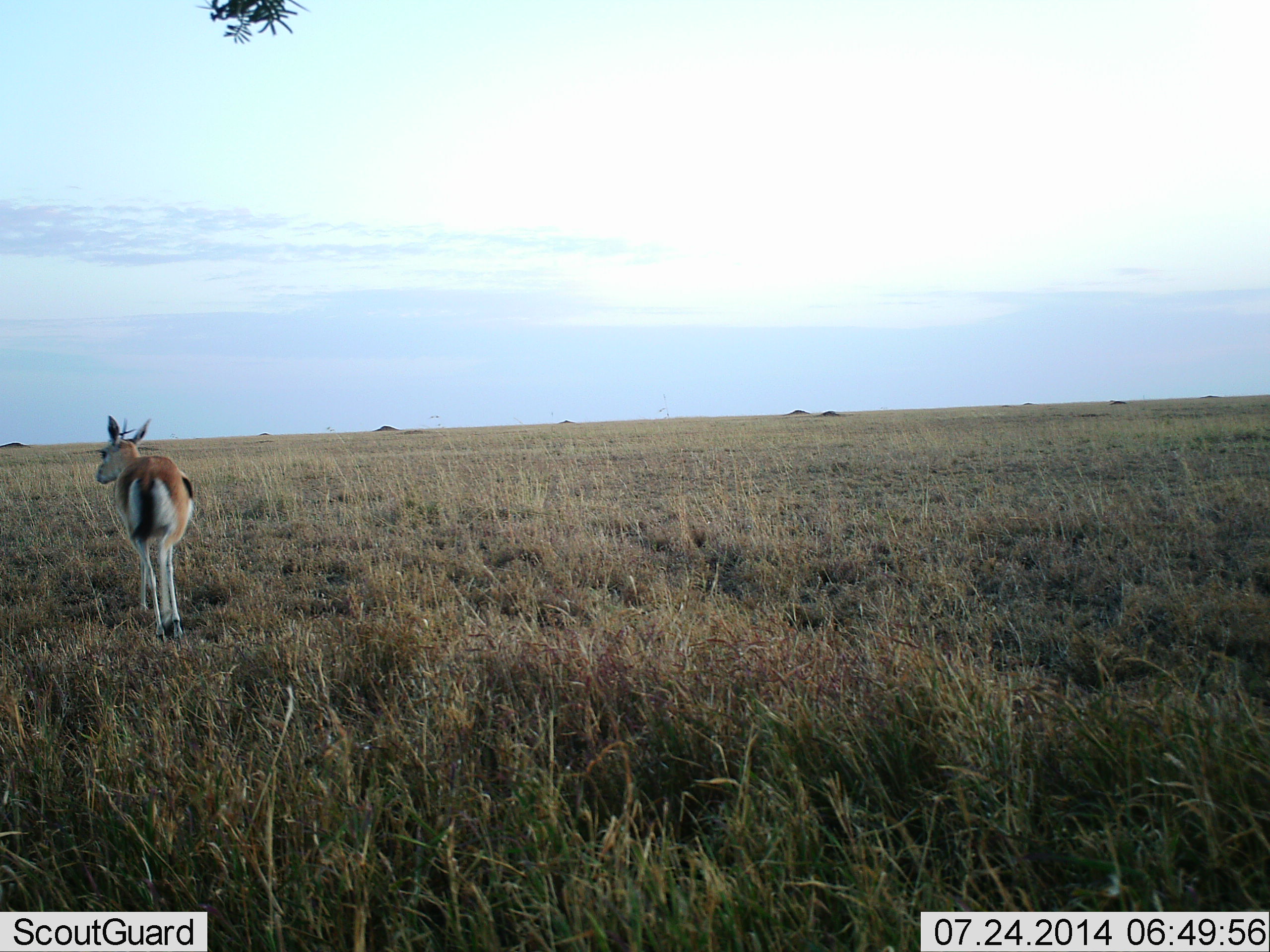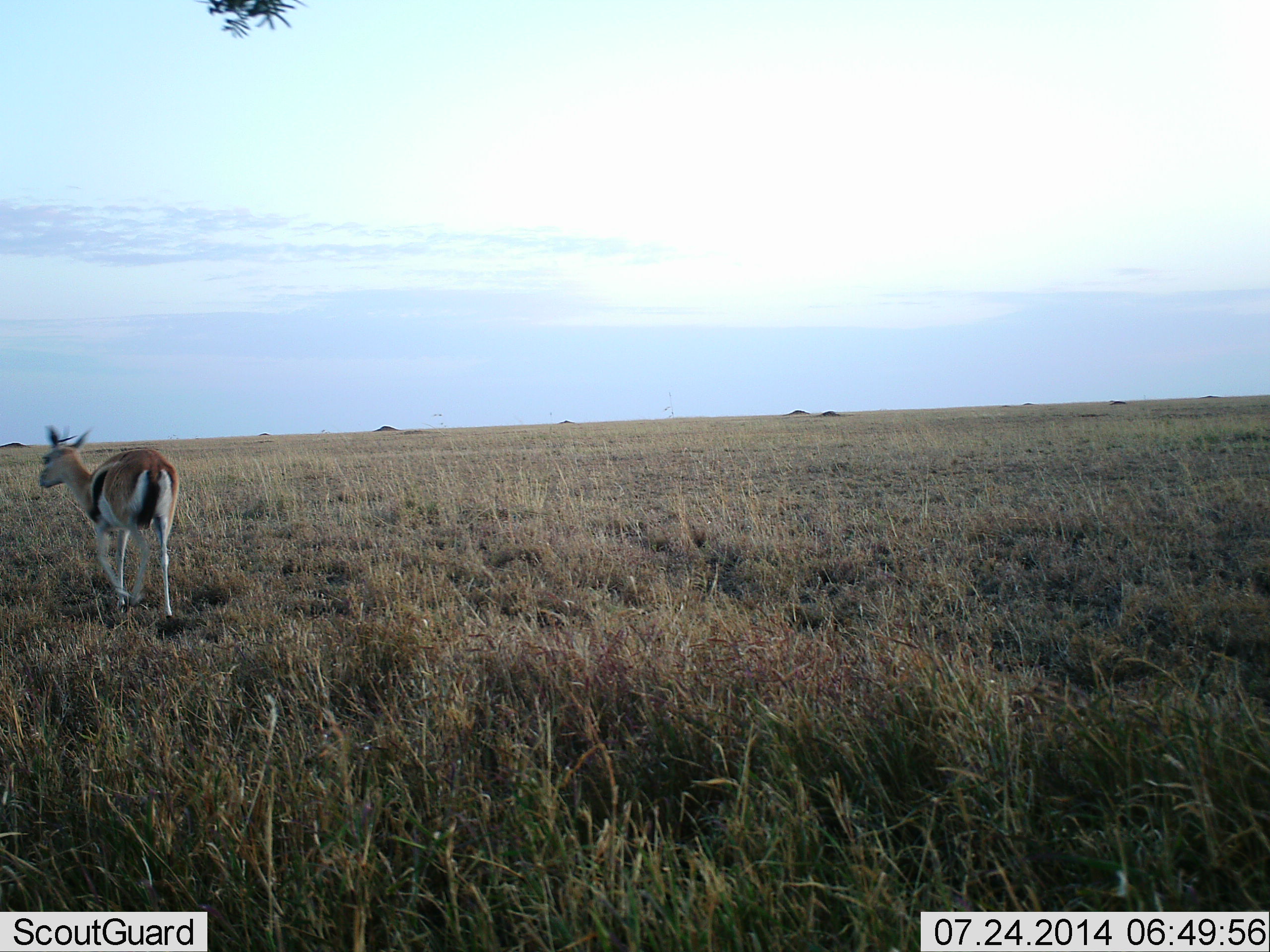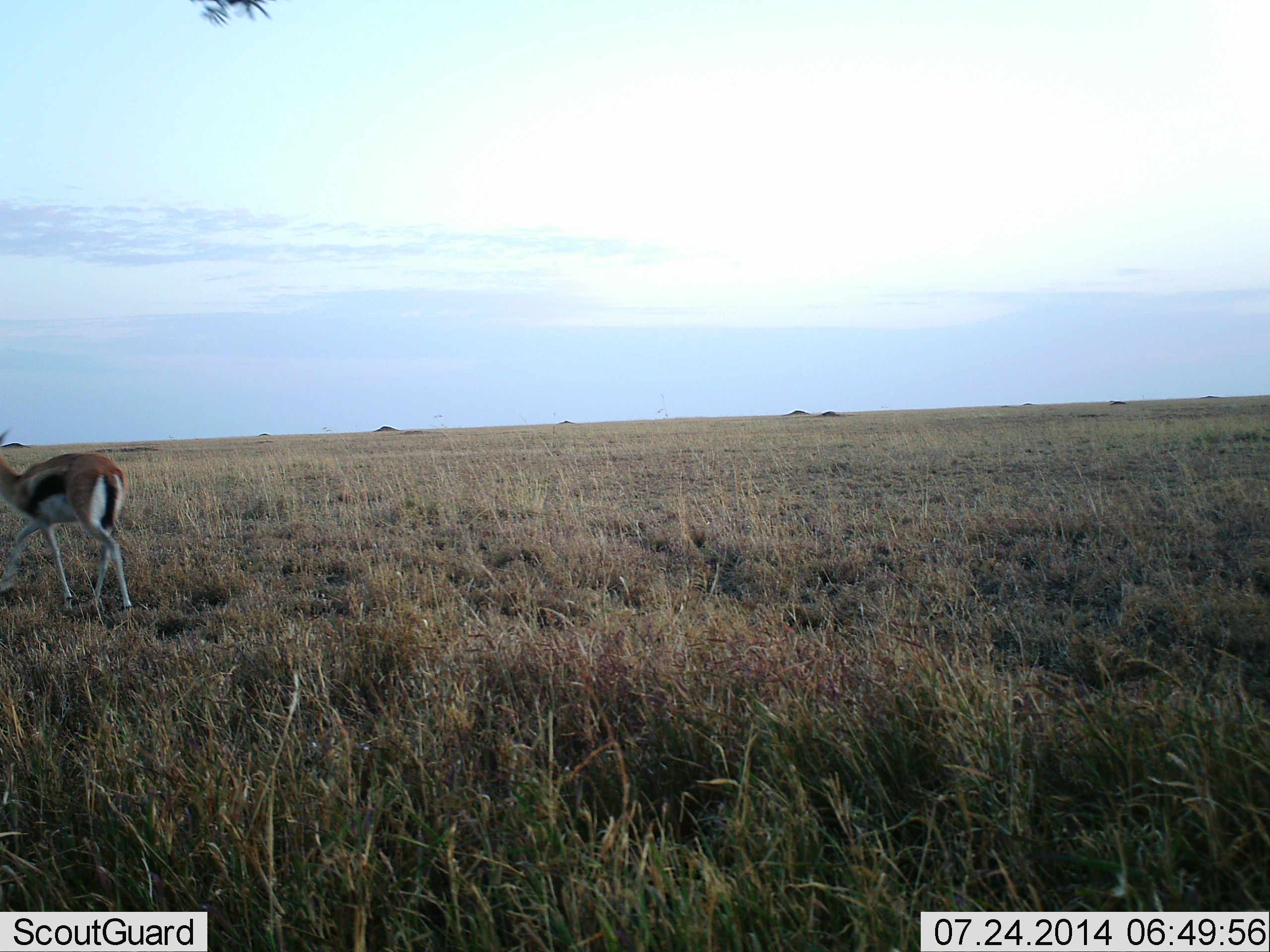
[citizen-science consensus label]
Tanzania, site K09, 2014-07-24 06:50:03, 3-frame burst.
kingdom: Animalia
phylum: Chordata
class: Mammalia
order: Artiodactyla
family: Bovidae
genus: Eudorcas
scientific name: Eudorcas thomsonii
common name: thomson's gazelle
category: gazellethomsons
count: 1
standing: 20%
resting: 0%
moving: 90%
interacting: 0%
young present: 0%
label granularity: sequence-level